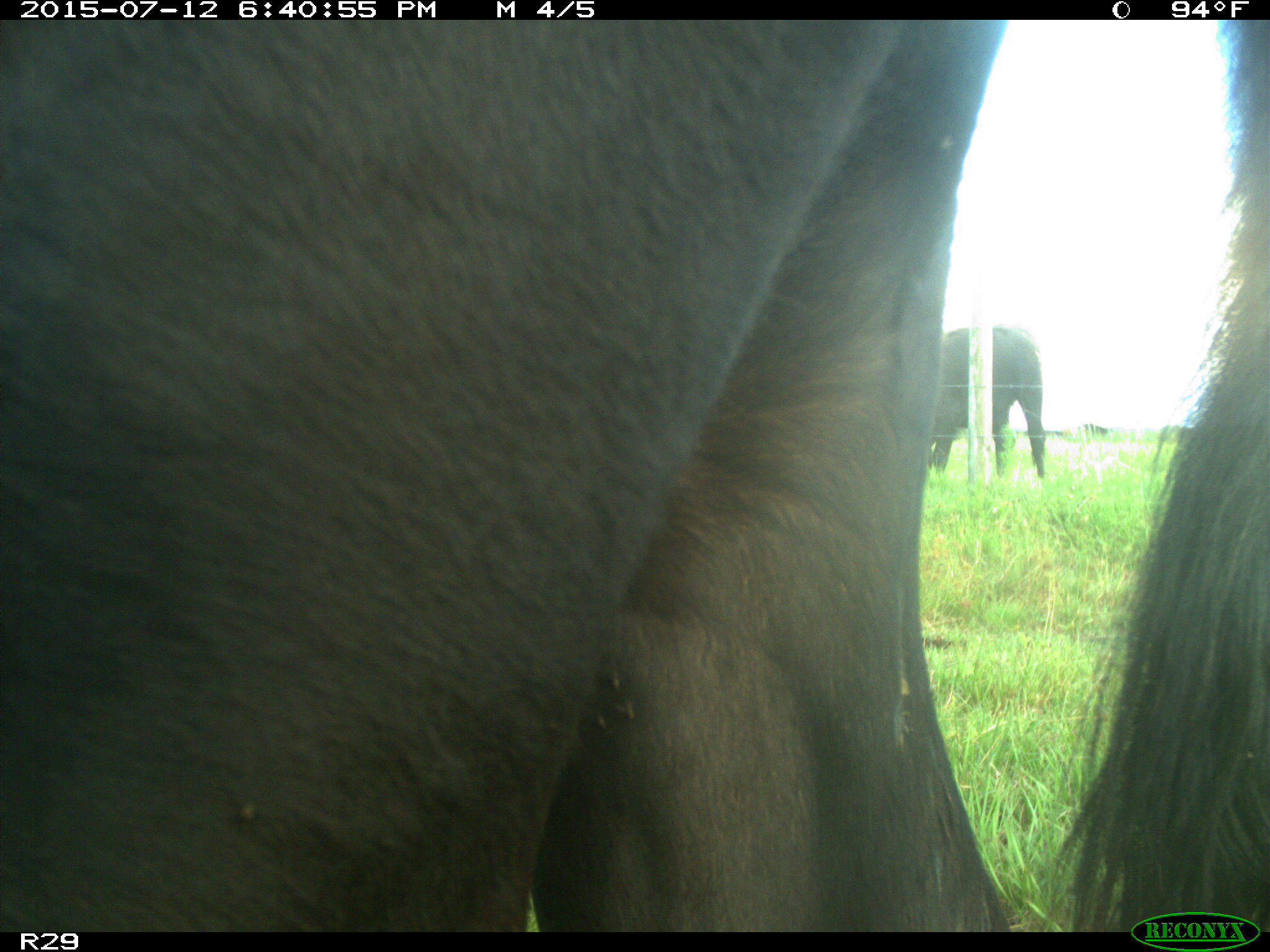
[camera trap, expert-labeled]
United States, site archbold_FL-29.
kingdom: Animalia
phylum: Chordata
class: Mammalia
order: Artiodactyla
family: Bovidae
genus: Bos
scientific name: Bos taurus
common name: domestic cow